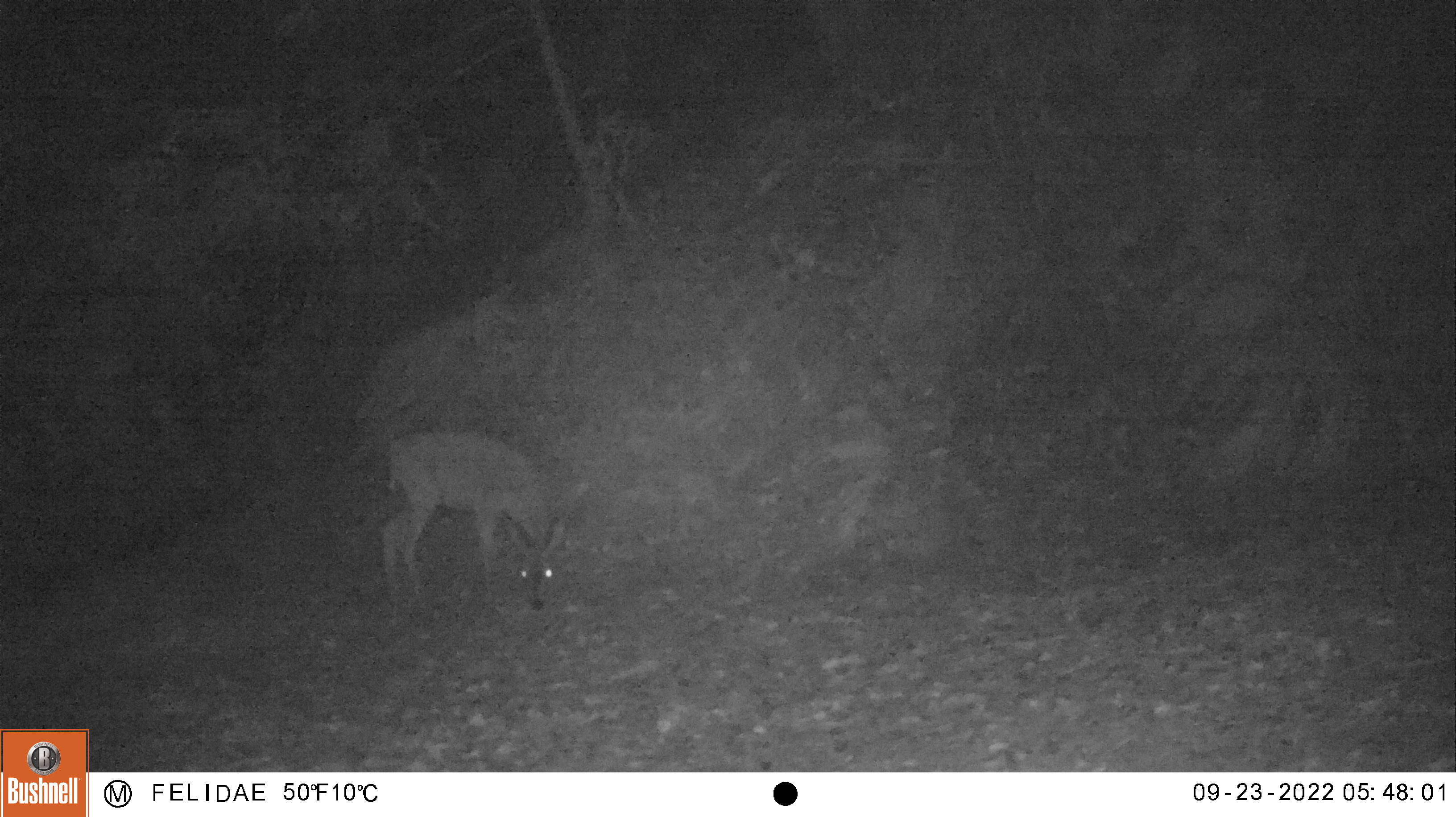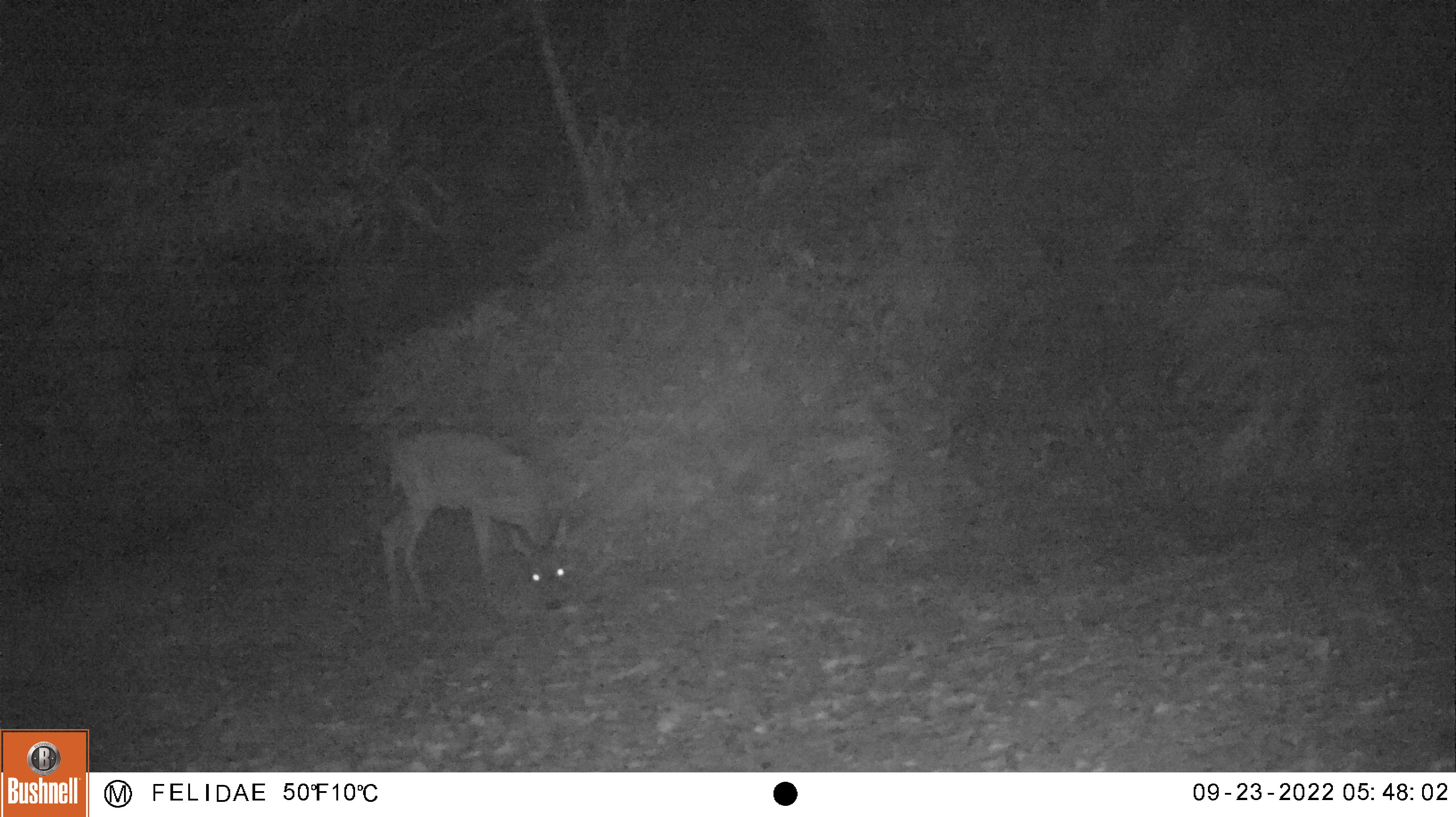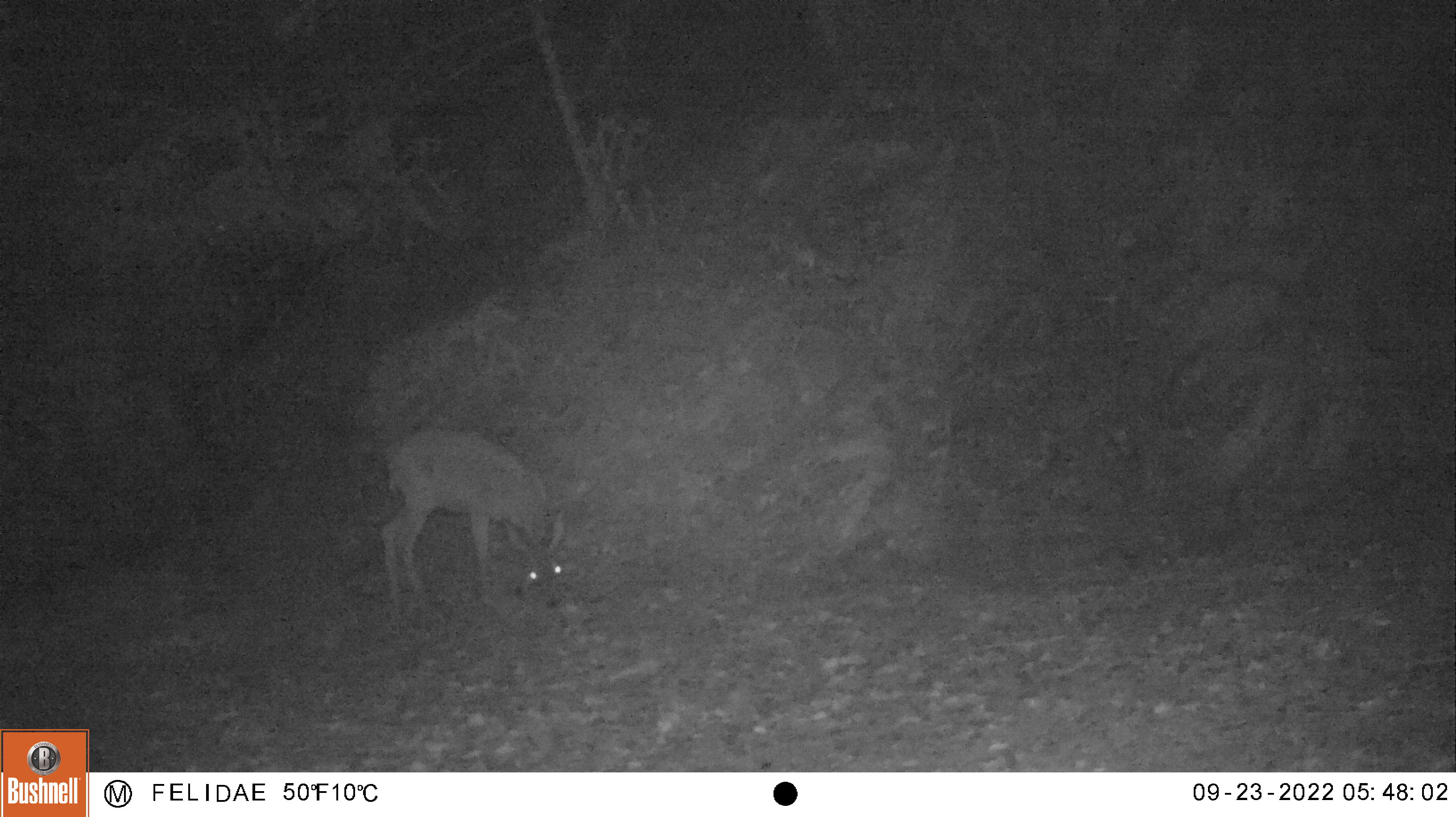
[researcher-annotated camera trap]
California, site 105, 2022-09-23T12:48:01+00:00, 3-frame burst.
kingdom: Animalia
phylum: Chordata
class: Mammalia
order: Artiodactyla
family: Cervidae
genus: Odocoileus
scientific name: Odocoileus hemionus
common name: mule deer